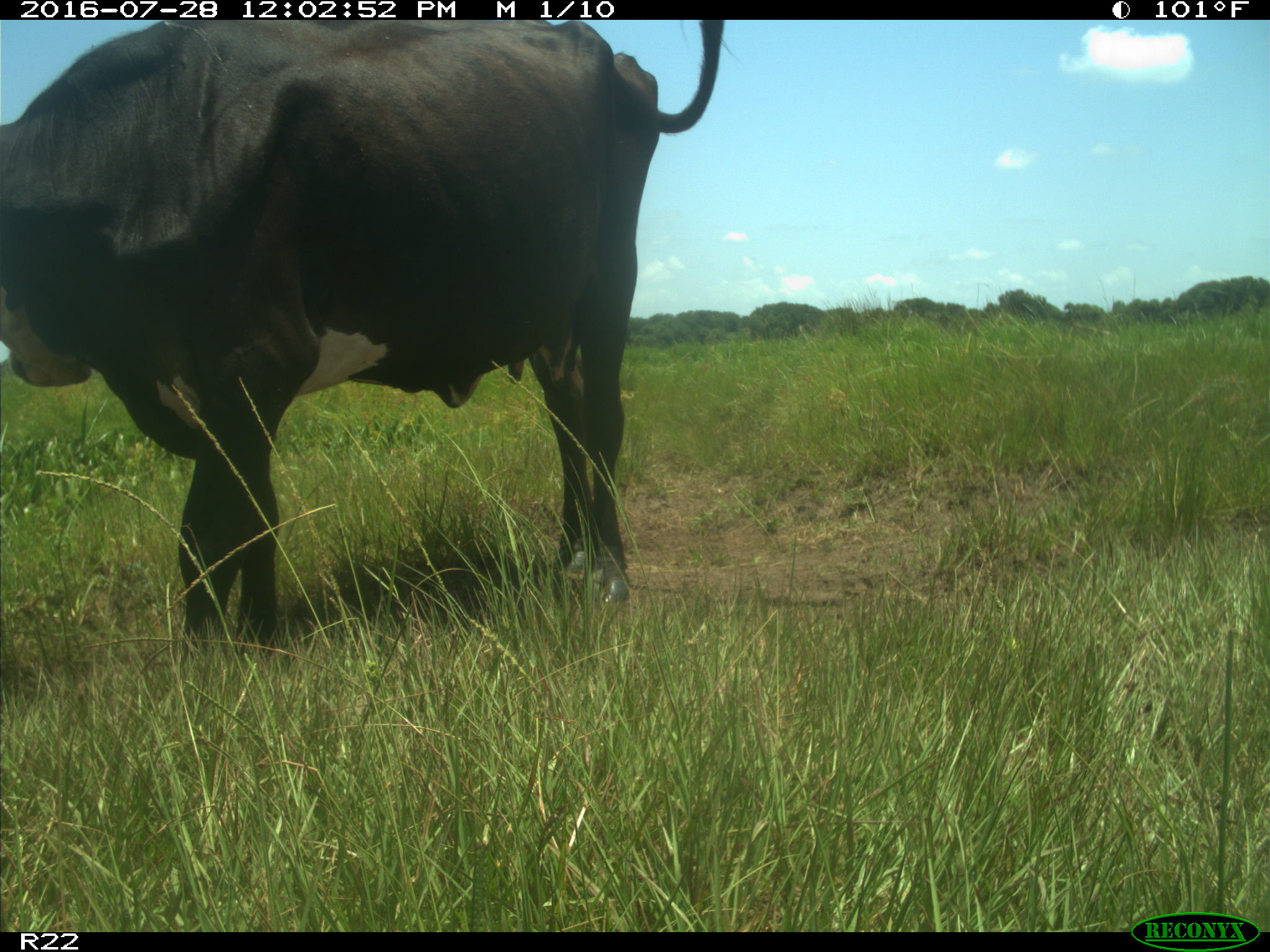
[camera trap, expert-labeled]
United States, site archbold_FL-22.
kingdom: Animalia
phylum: Chordata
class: Mammalia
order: Artiodactyla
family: Bovidae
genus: Bos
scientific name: Bos taurus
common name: domestic cow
Bos taurus (domestic cow).